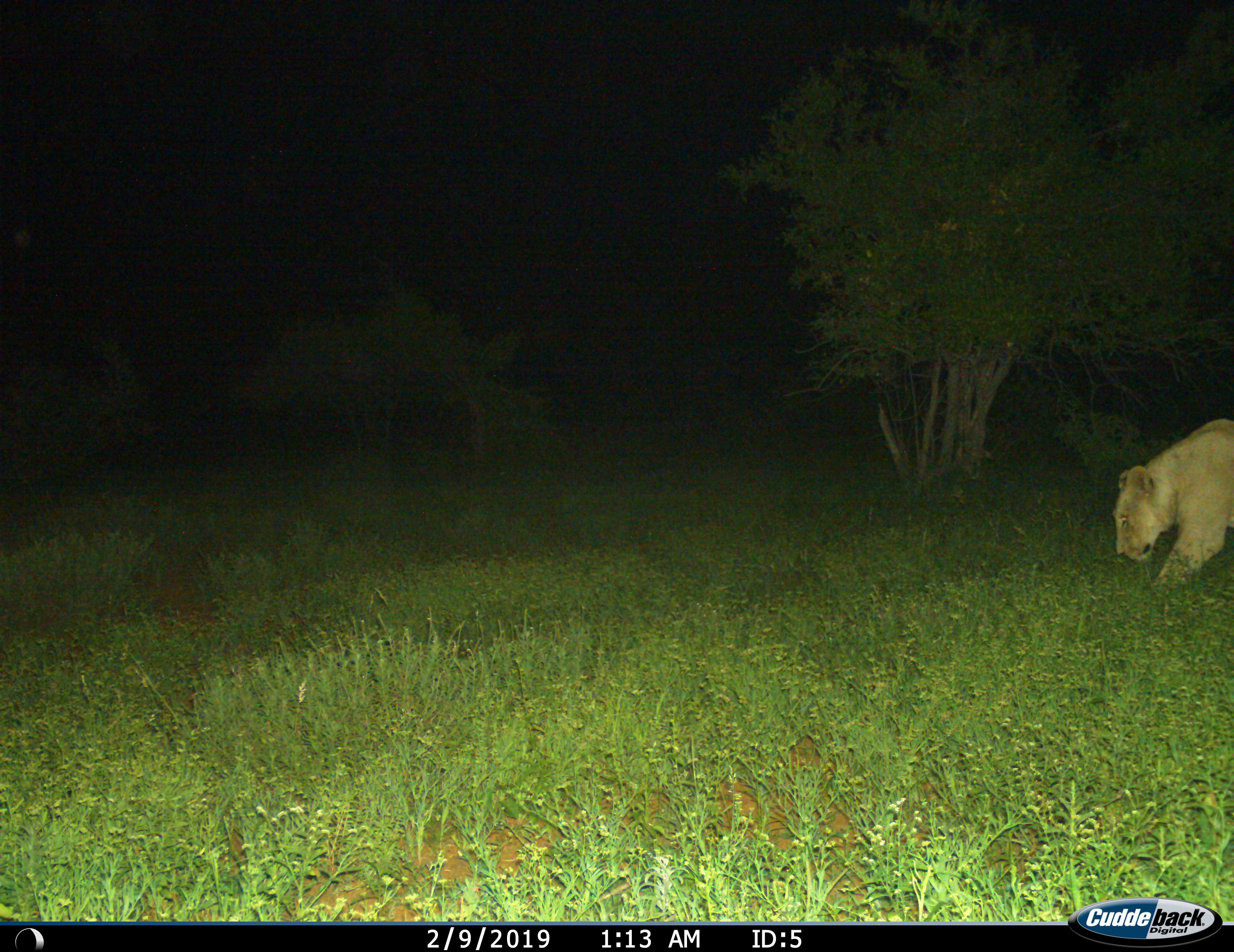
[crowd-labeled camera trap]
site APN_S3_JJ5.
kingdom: Animalia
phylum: Chordata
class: Mammalia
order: Carnivora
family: Felidae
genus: Panthera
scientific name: Panthera leo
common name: lion female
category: lionfemale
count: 1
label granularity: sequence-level